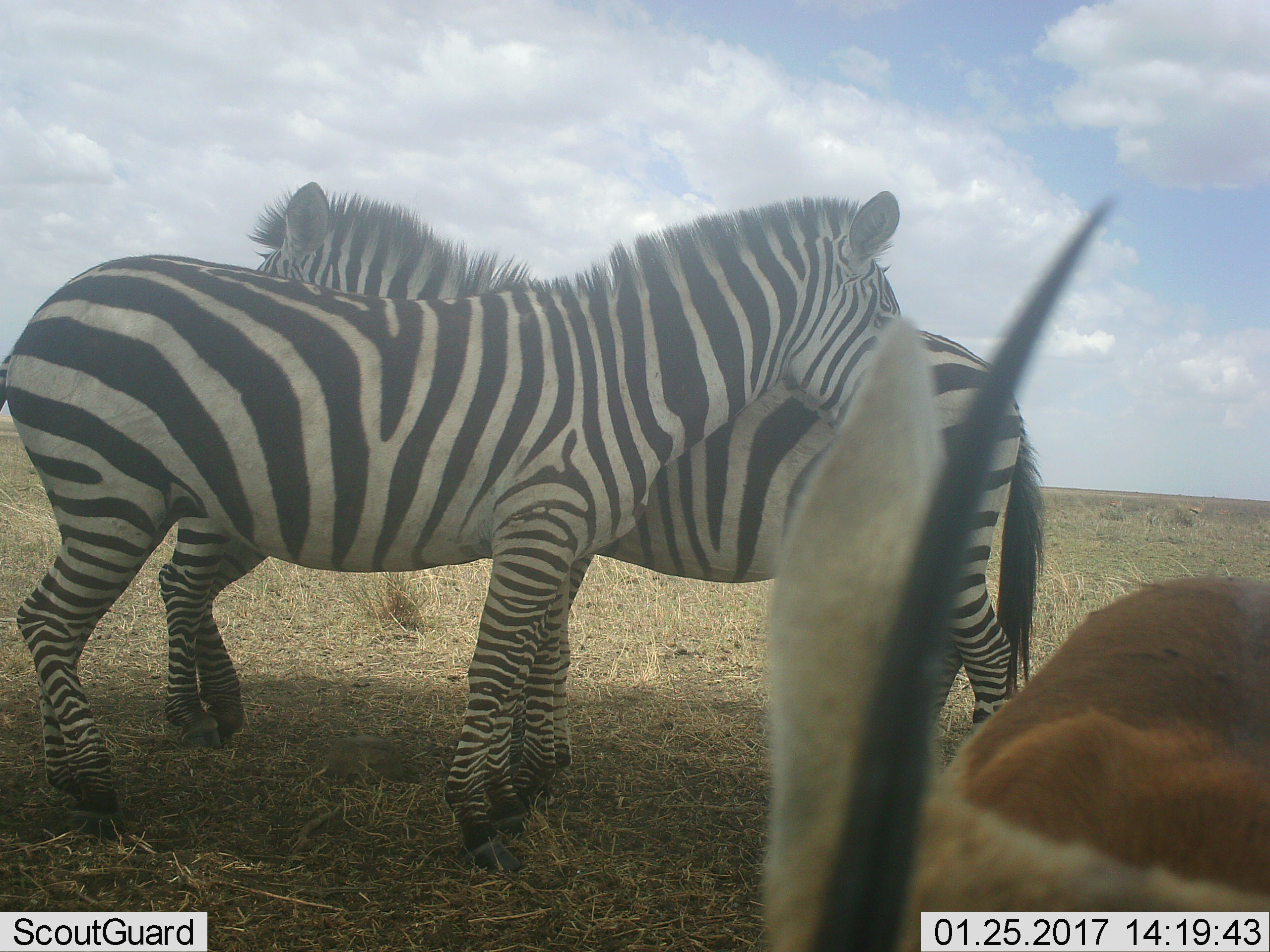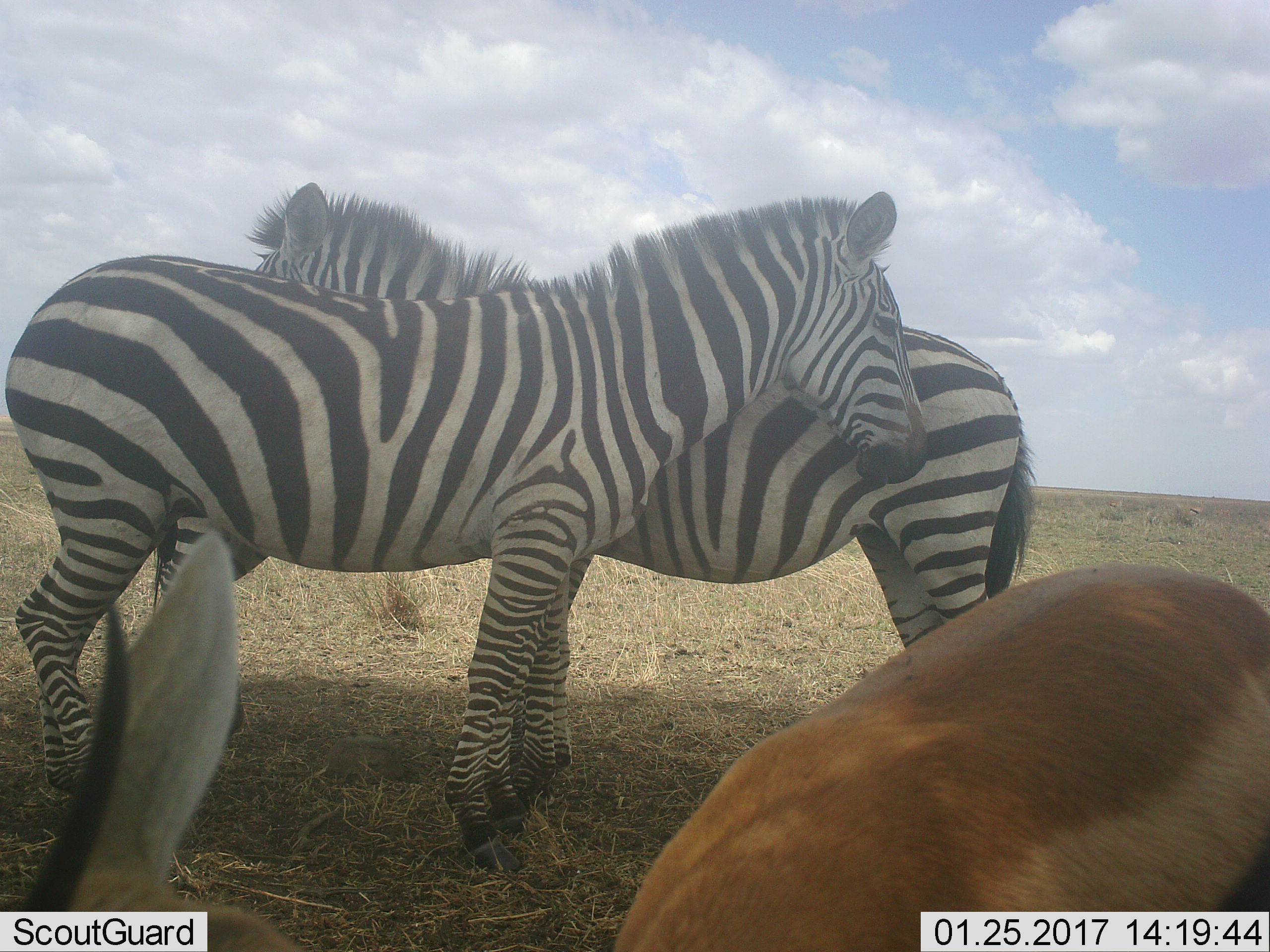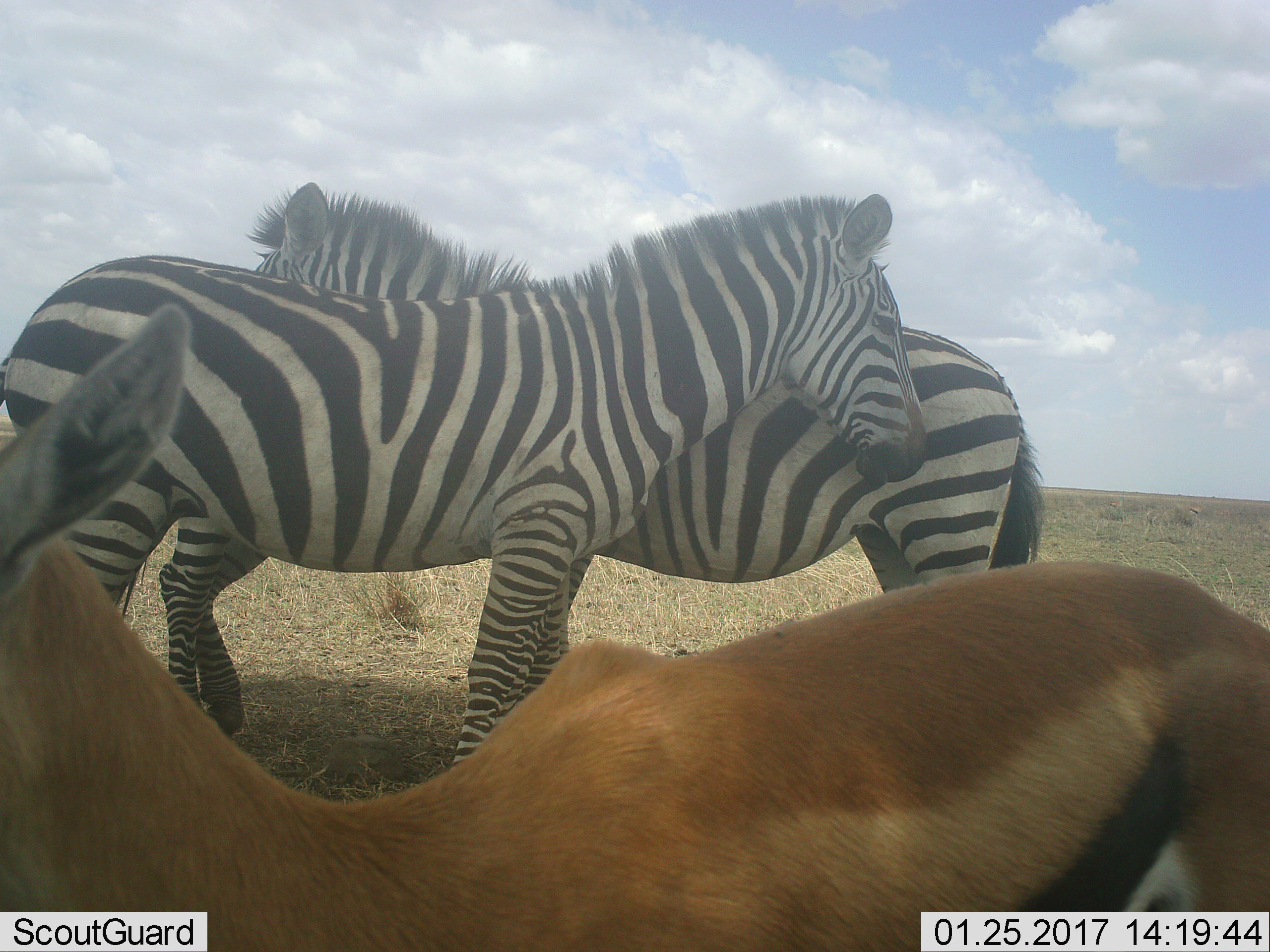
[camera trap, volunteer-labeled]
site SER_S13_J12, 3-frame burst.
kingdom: Animalia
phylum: Chordata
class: Mammalia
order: Artiodactyla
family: Bovidae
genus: Eudorcas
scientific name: Eudorcas thomsonii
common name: thomson's gazelle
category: gazellethomsons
Gazellethomsons (thomson's gazelle) (Eudorcas thomsonii), count 1. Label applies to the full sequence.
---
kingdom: Animalia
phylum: Chordata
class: Mammalia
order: Perissodactyla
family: Equidae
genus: Equus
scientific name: Equus quagga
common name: plains zebra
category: zebraplains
Zebraplains (plains zebra) (Equus quagga), count 2. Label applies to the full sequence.